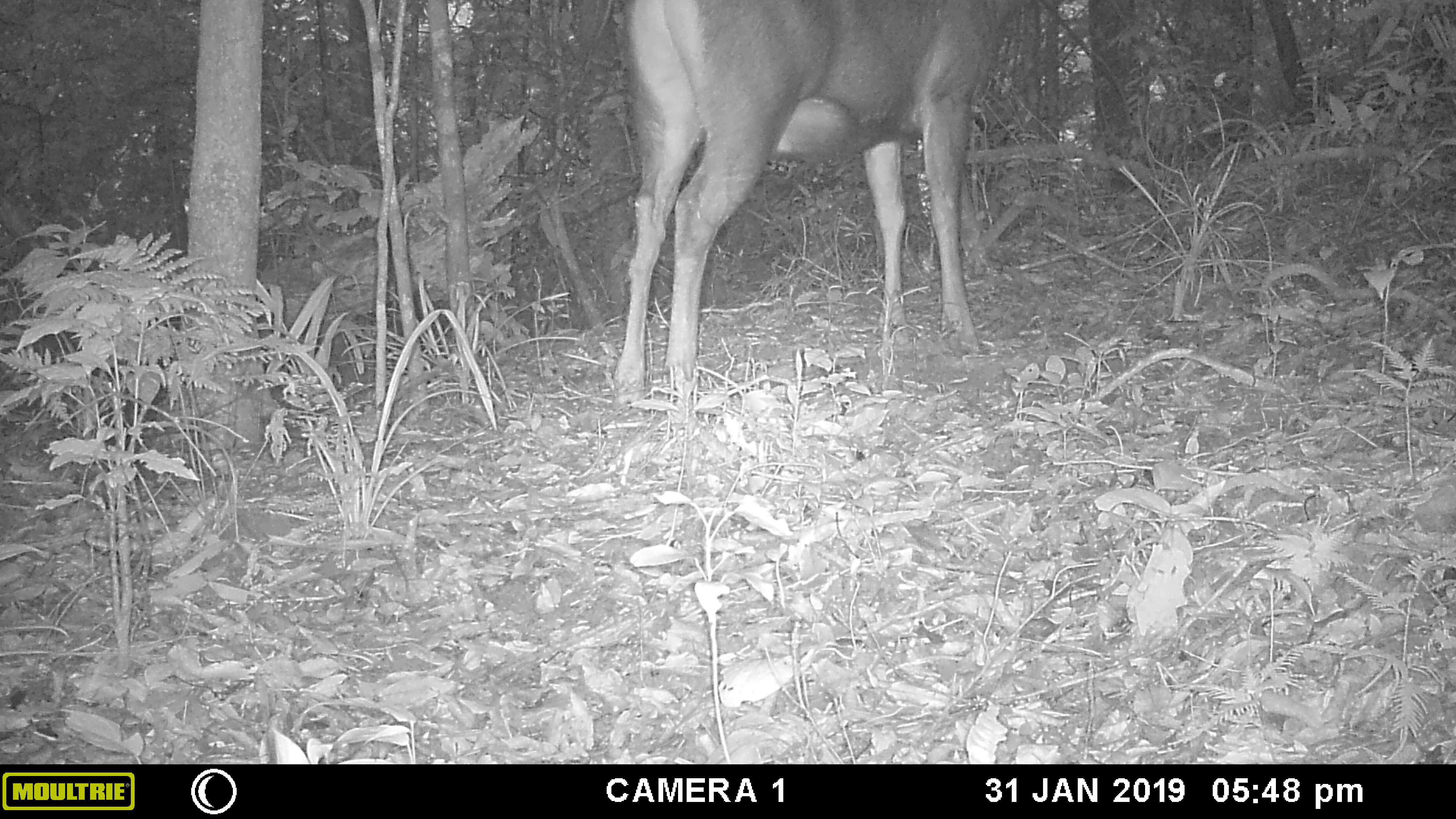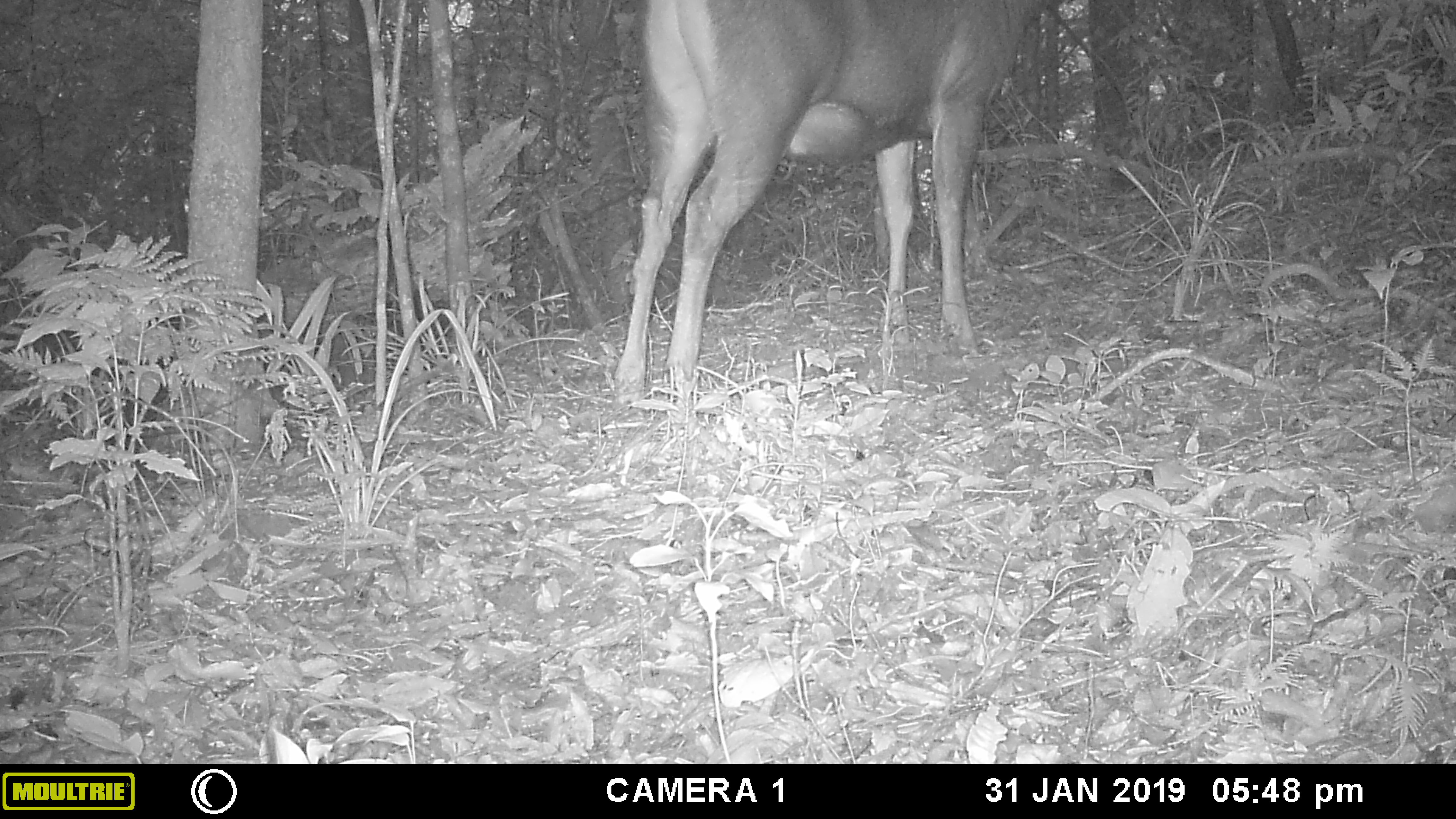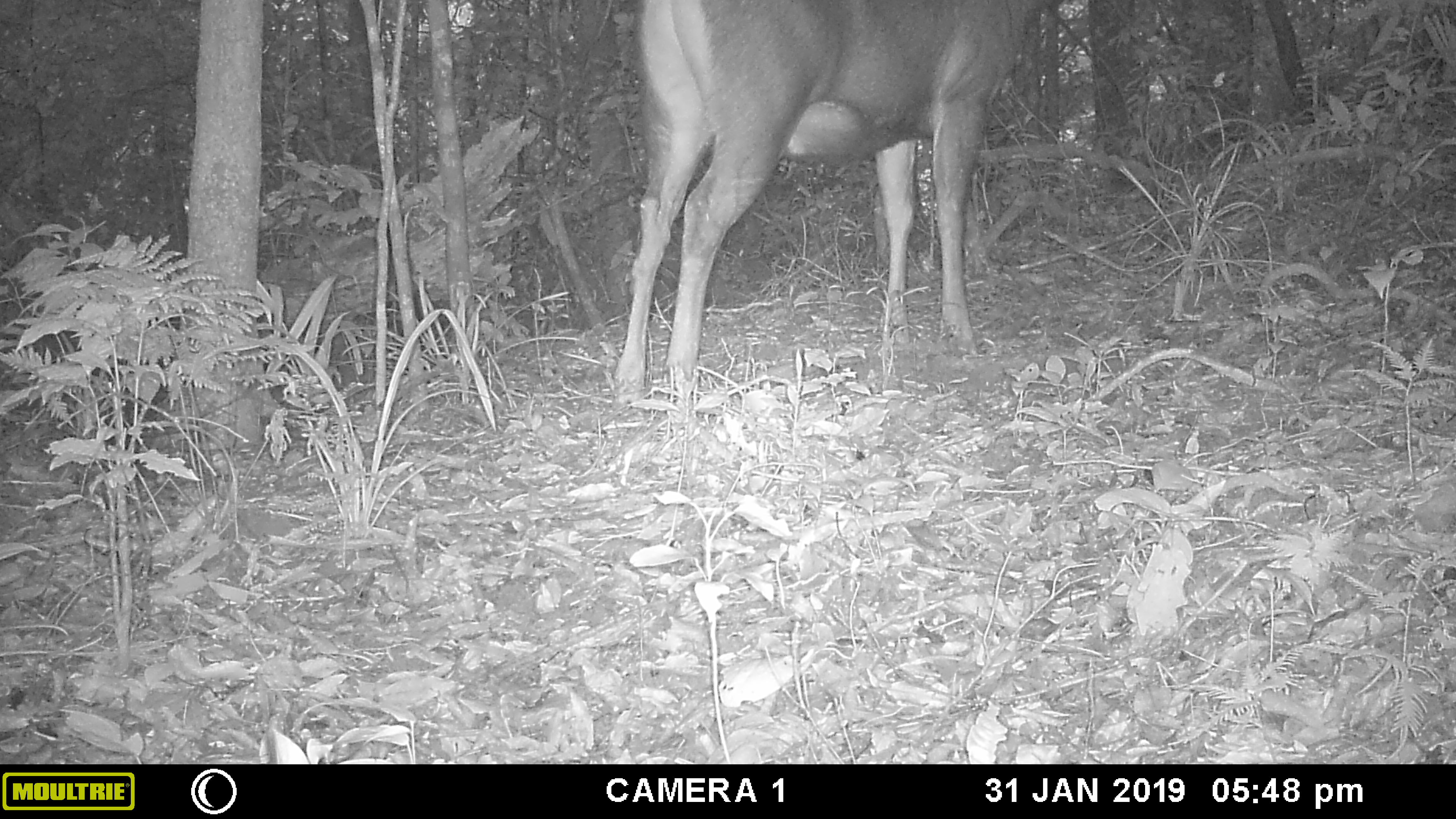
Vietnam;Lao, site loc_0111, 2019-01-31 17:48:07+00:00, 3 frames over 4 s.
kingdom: Animalia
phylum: Chordata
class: Mammalia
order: Artiodactyla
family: Cervidae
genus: Rusa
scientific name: Rusa unicolor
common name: sambar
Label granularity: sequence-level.